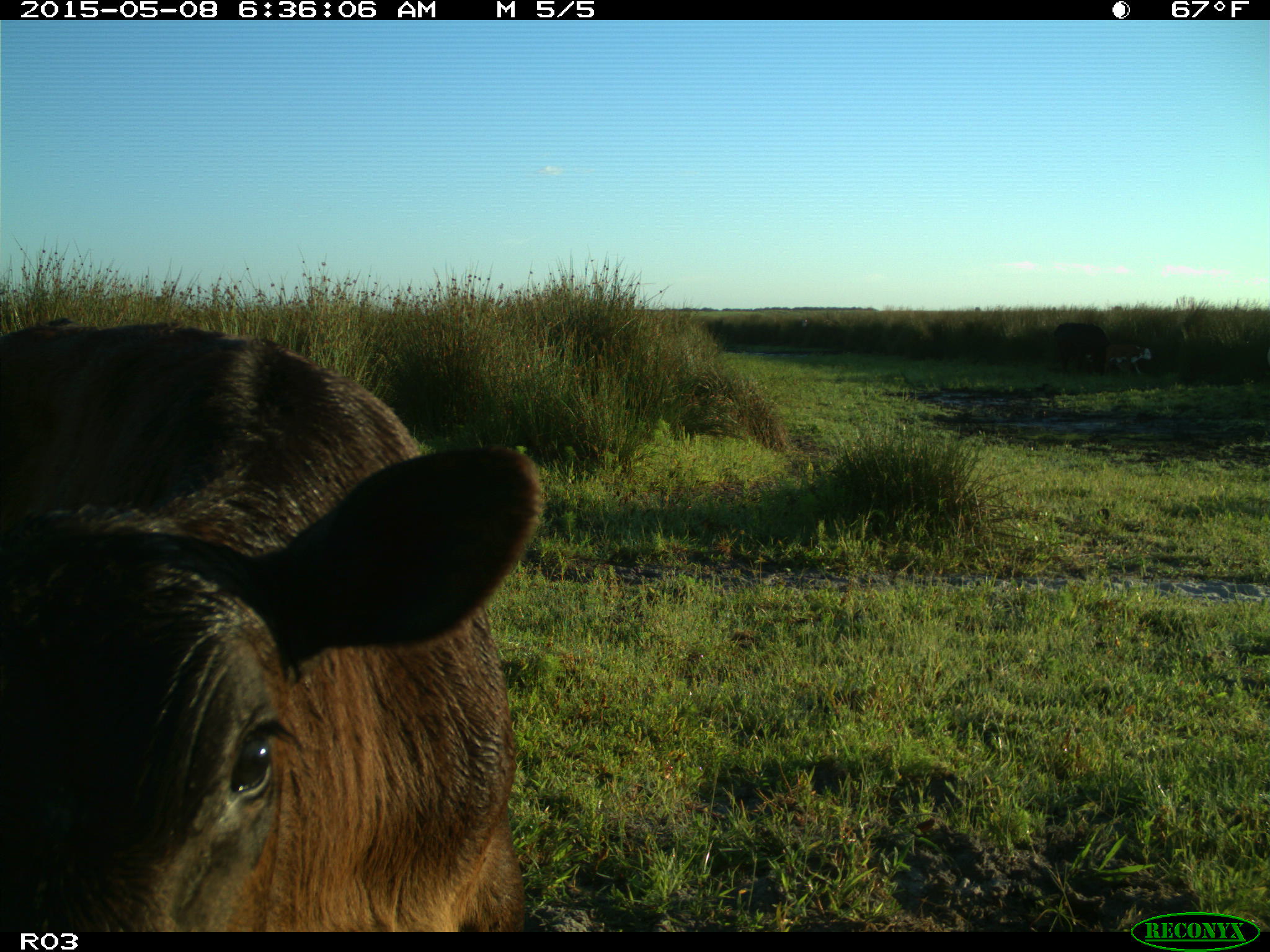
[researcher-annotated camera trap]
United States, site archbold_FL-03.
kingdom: Animalia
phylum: Chordata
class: Mammalia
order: Artiodactyla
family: Bovidae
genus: Bos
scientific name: Bos taurus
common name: domestic cow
Bos taurus (domestic cow).